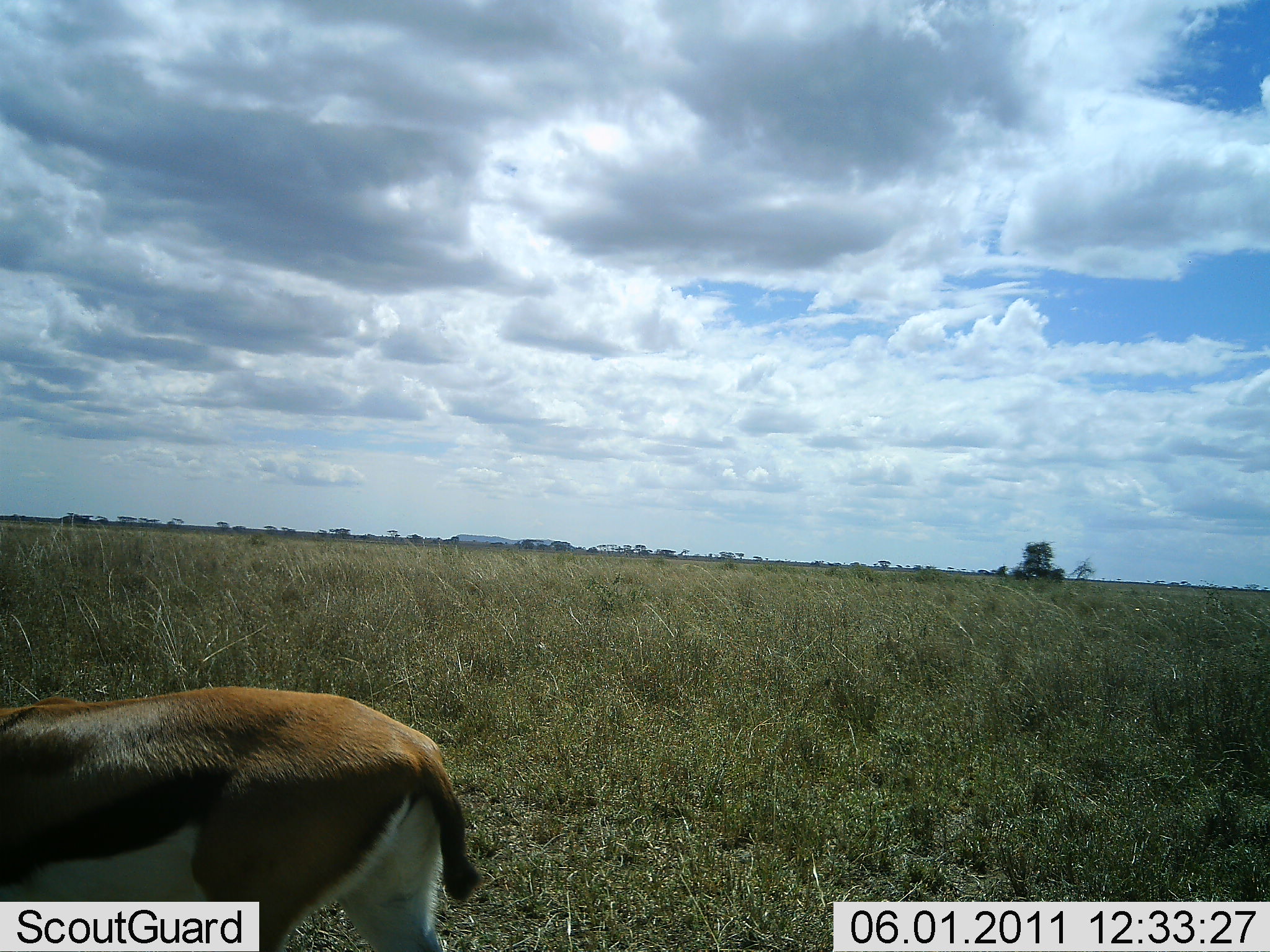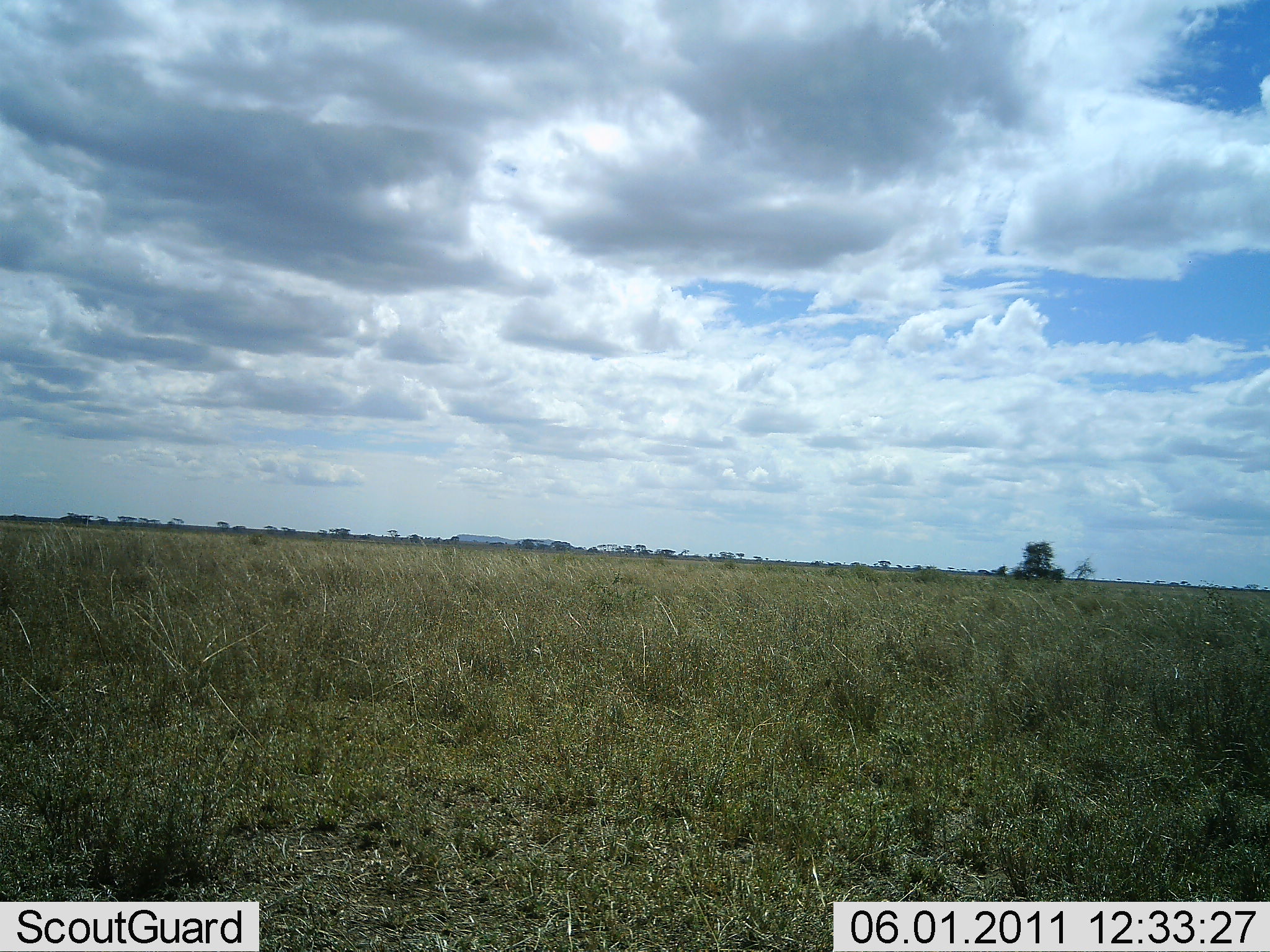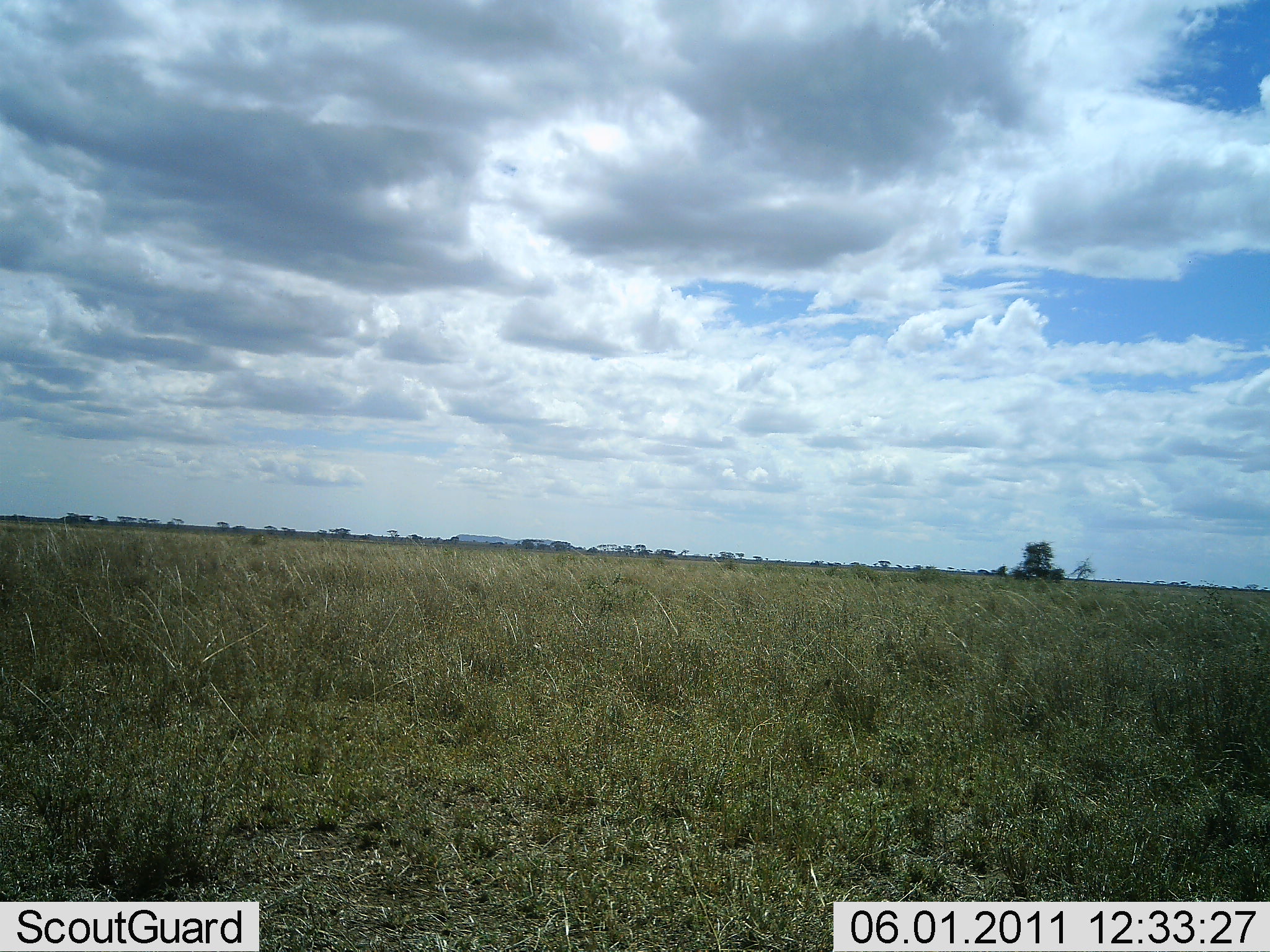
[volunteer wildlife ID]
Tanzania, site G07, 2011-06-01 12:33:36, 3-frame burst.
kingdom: Animalia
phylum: Chordata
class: Mammalia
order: Artiodactyla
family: Bovidae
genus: Eudorcas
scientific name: Eudorcas thomsonii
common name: thomson's gazelle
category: gazellethomsons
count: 1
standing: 33%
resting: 0%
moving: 67%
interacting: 0%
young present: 0%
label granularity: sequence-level